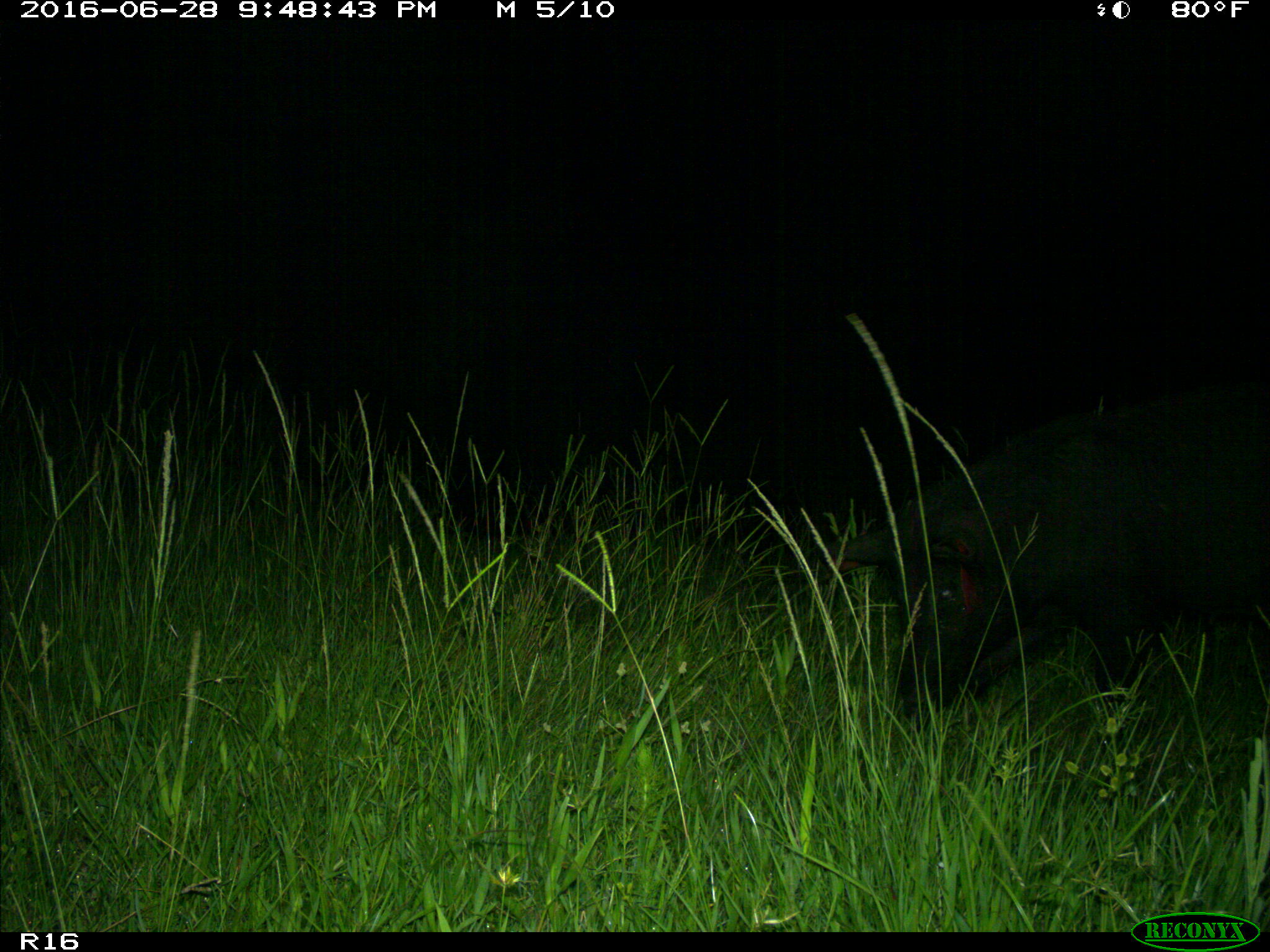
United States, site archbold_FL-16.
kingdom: Animalia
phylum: Chordata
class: Mammalia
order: Artiodactyla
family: Suidae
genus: Sus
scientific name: Sus scrofa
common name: wild boar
Sus scrofa (wild boar).